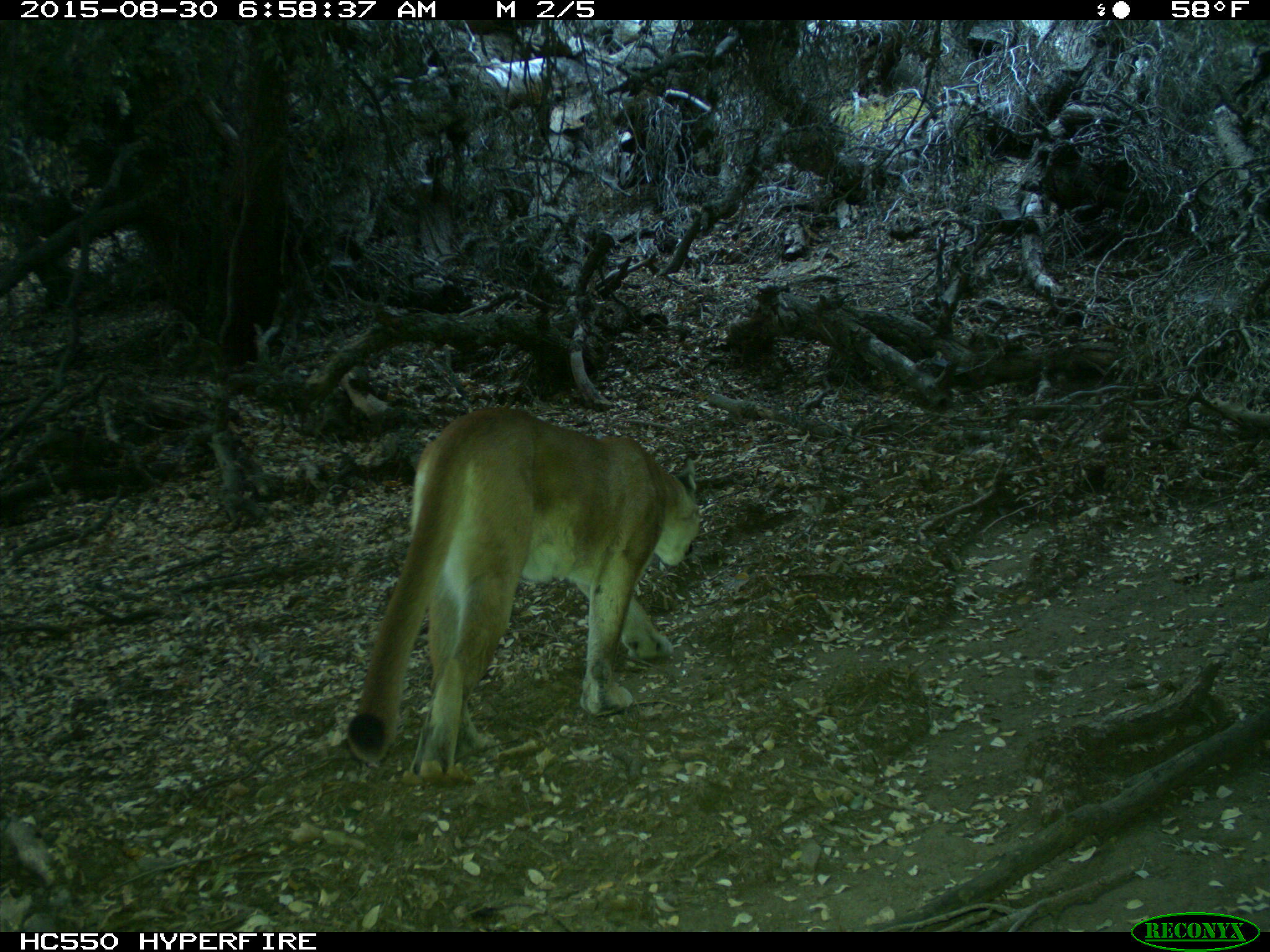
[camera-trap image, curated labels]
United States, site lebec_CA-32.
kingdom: Animalia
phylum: Chordata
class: Mammalia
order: Carnivora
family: Felidae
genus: Puma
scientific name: Puma concolor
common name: mountain lion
Puma concolor (mountain lion).